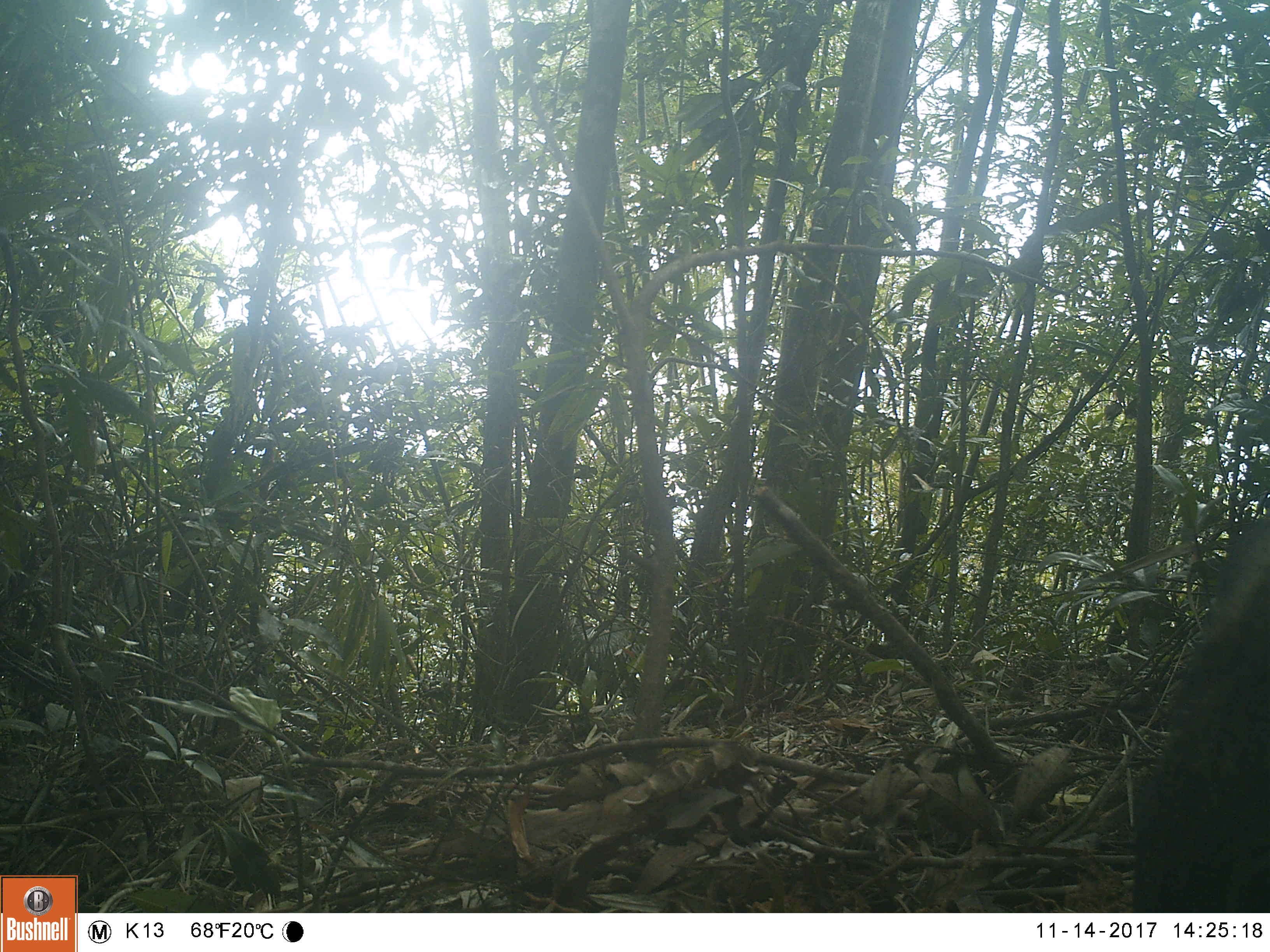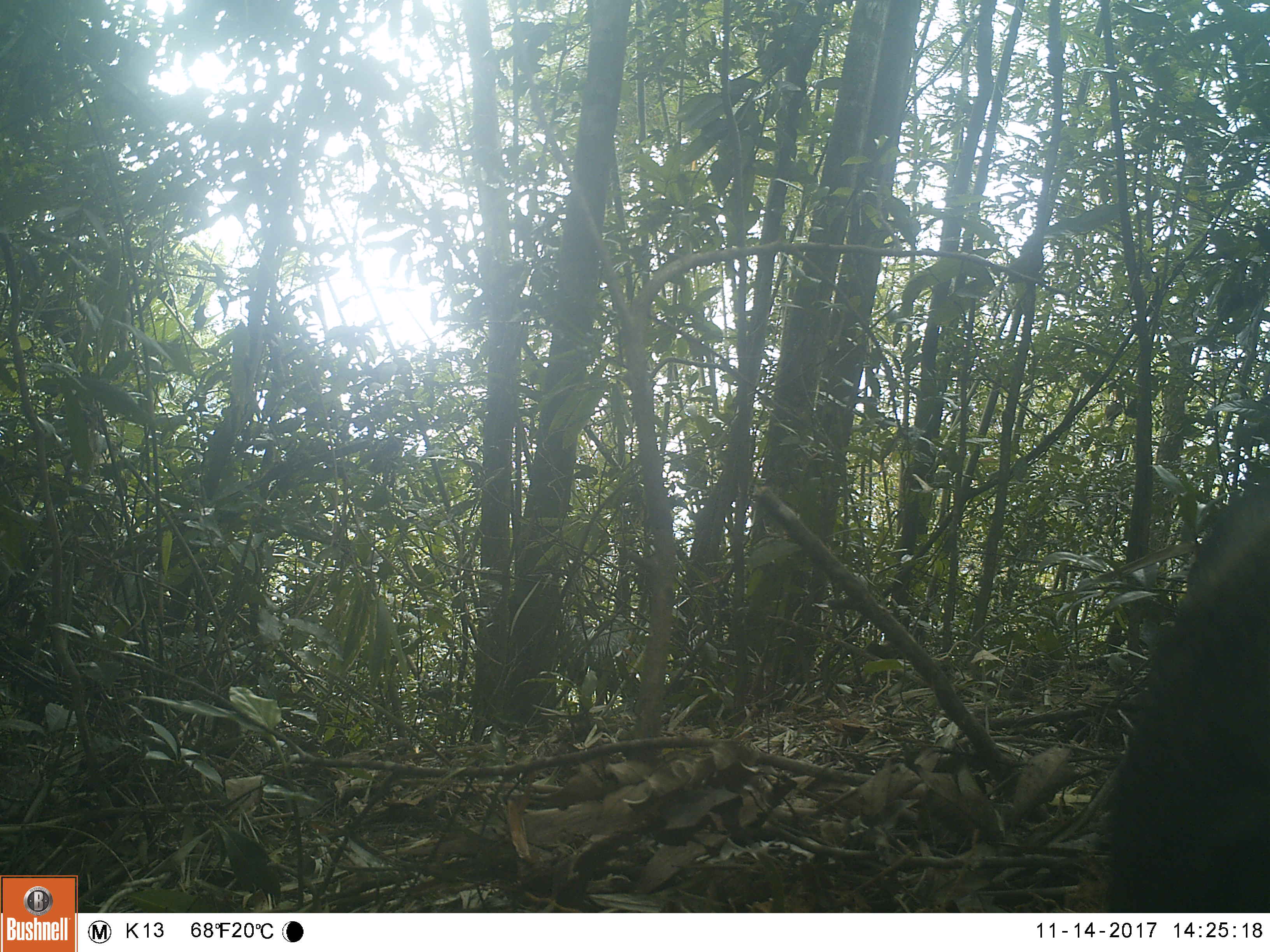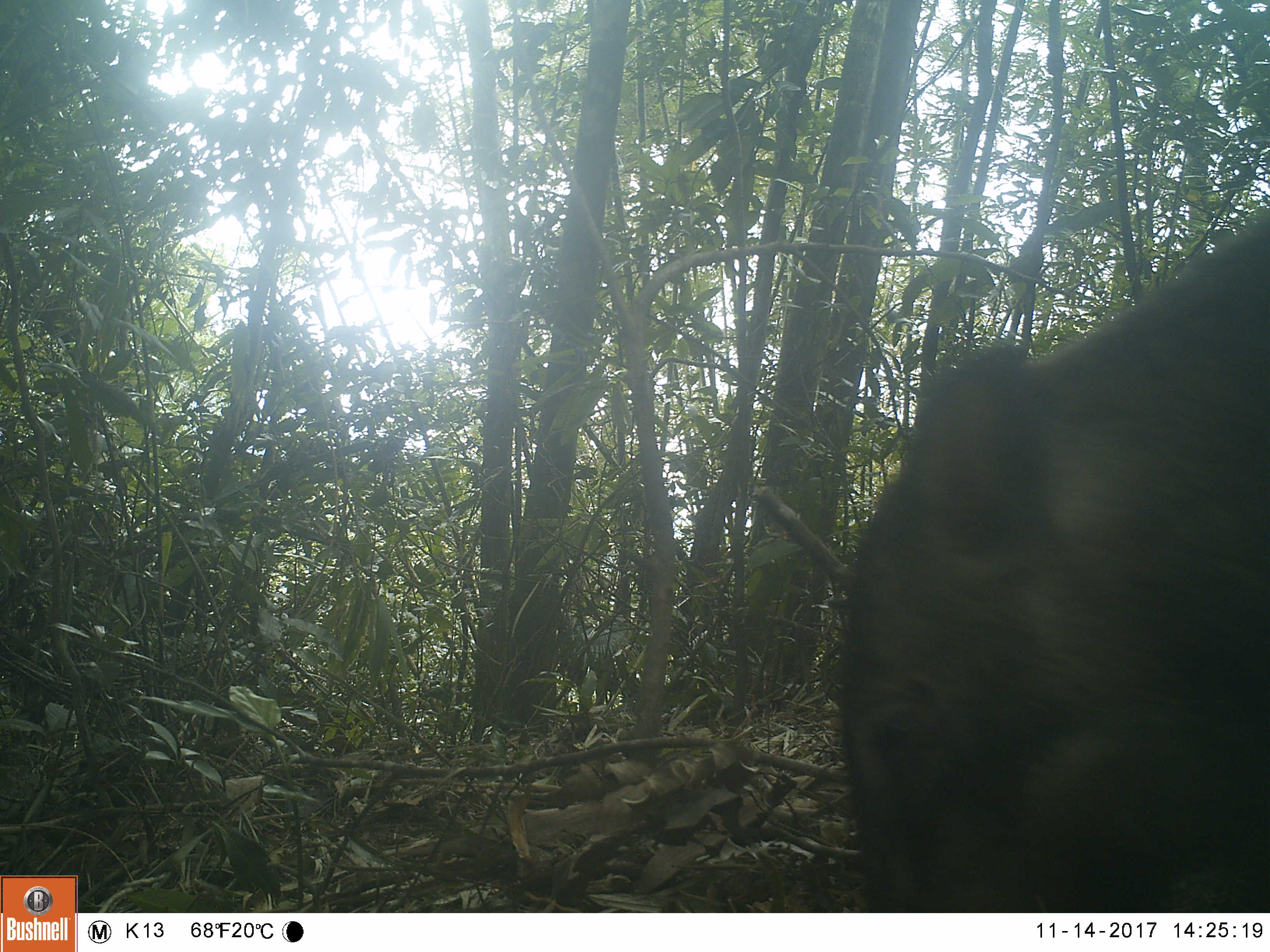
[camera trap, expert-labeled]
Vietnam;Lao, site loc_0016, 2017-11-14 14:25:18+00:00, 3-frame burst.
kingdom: Animalia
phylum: Chordata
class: Mammalia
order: Artiodactyla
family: Suidae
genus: Sus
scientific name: Sus scrofa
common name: eurasian wild pig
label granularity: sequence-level